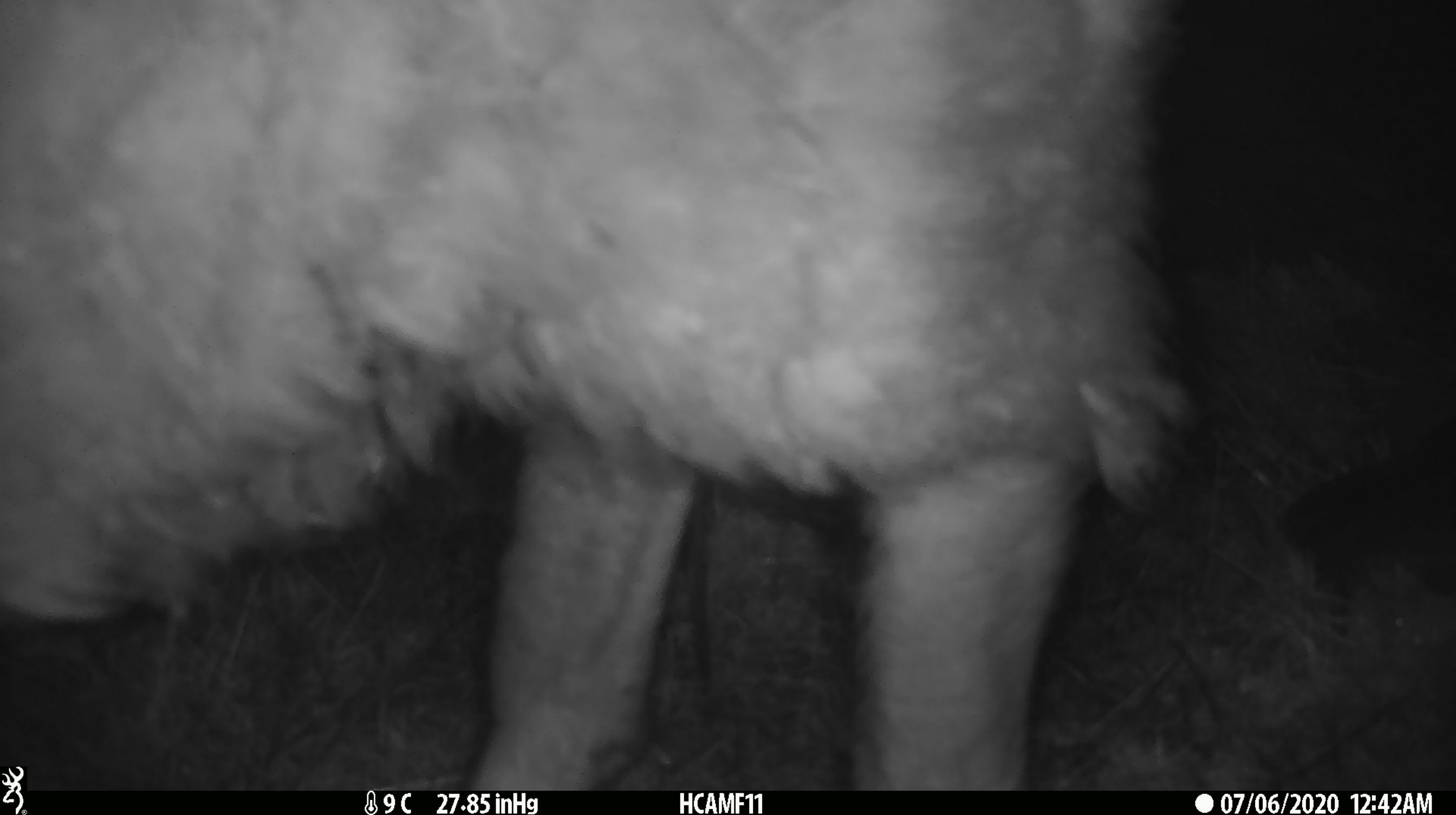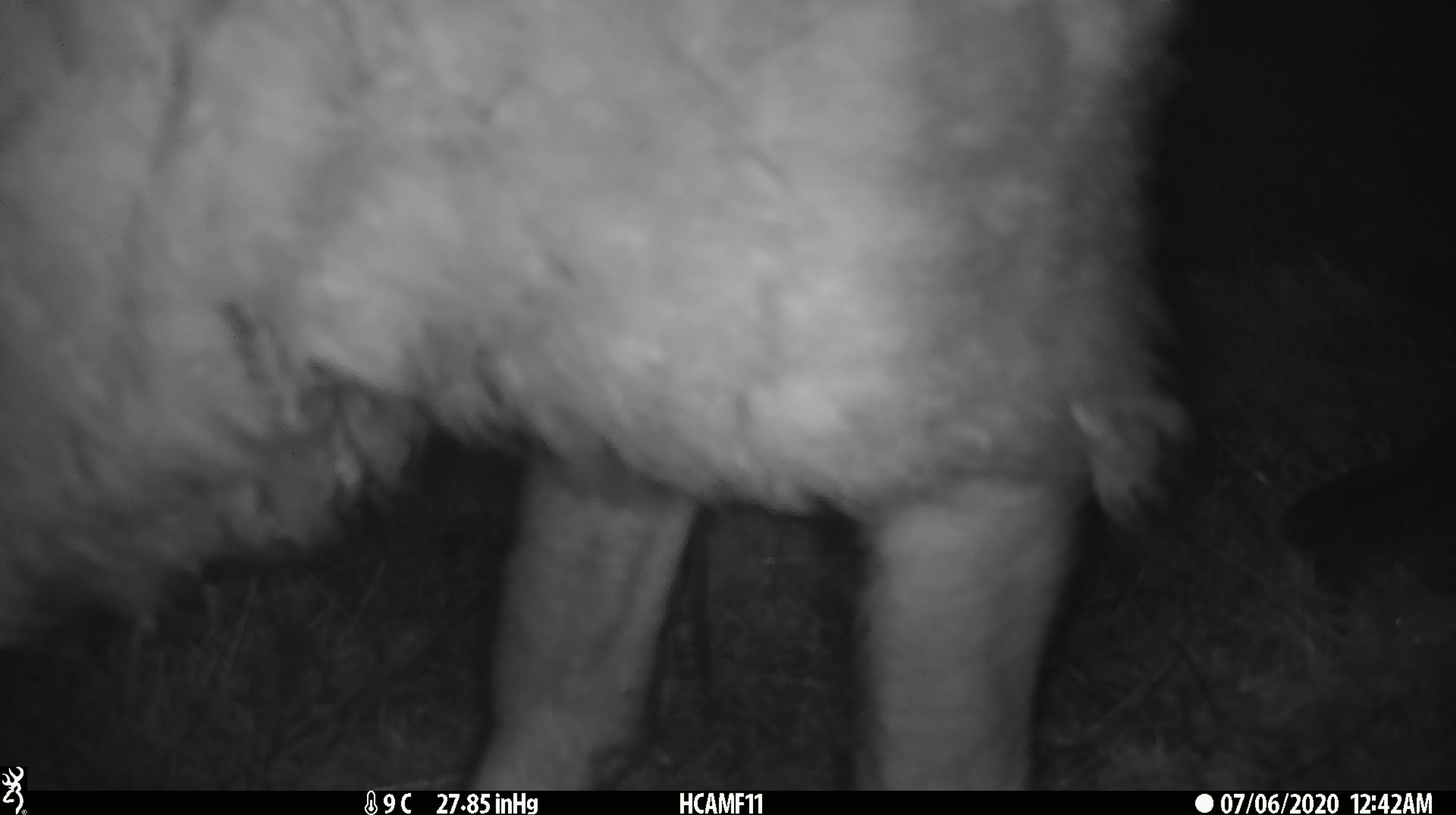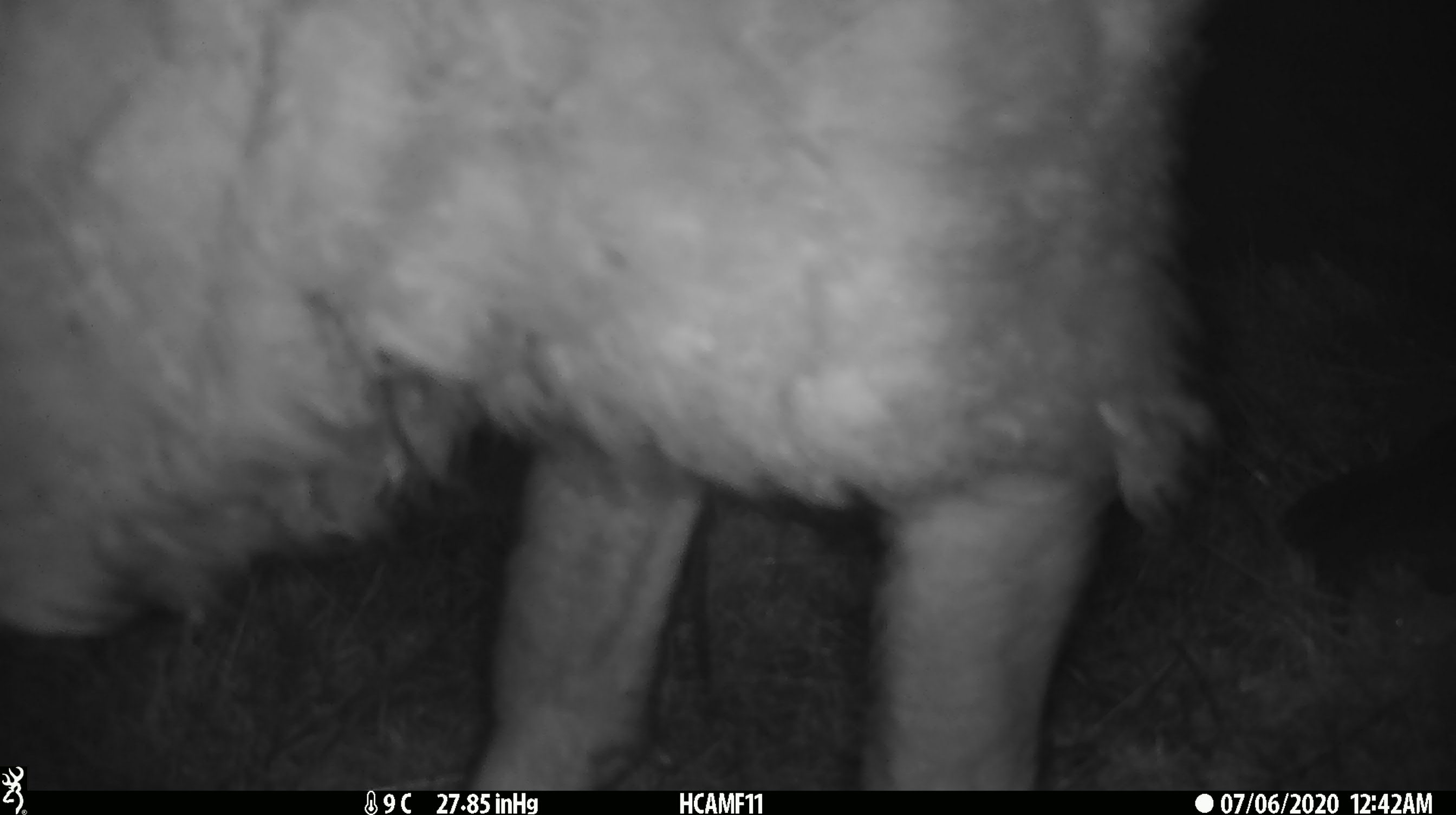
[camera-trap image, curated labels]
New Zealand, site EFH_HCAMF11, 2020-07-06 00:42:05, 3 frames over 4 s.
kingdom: Animalia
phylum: Chordata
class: Mammalia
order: Artiodactyla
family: Bovidae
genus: Ovis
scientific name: Ovis aries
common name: domestic sheep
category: sheep